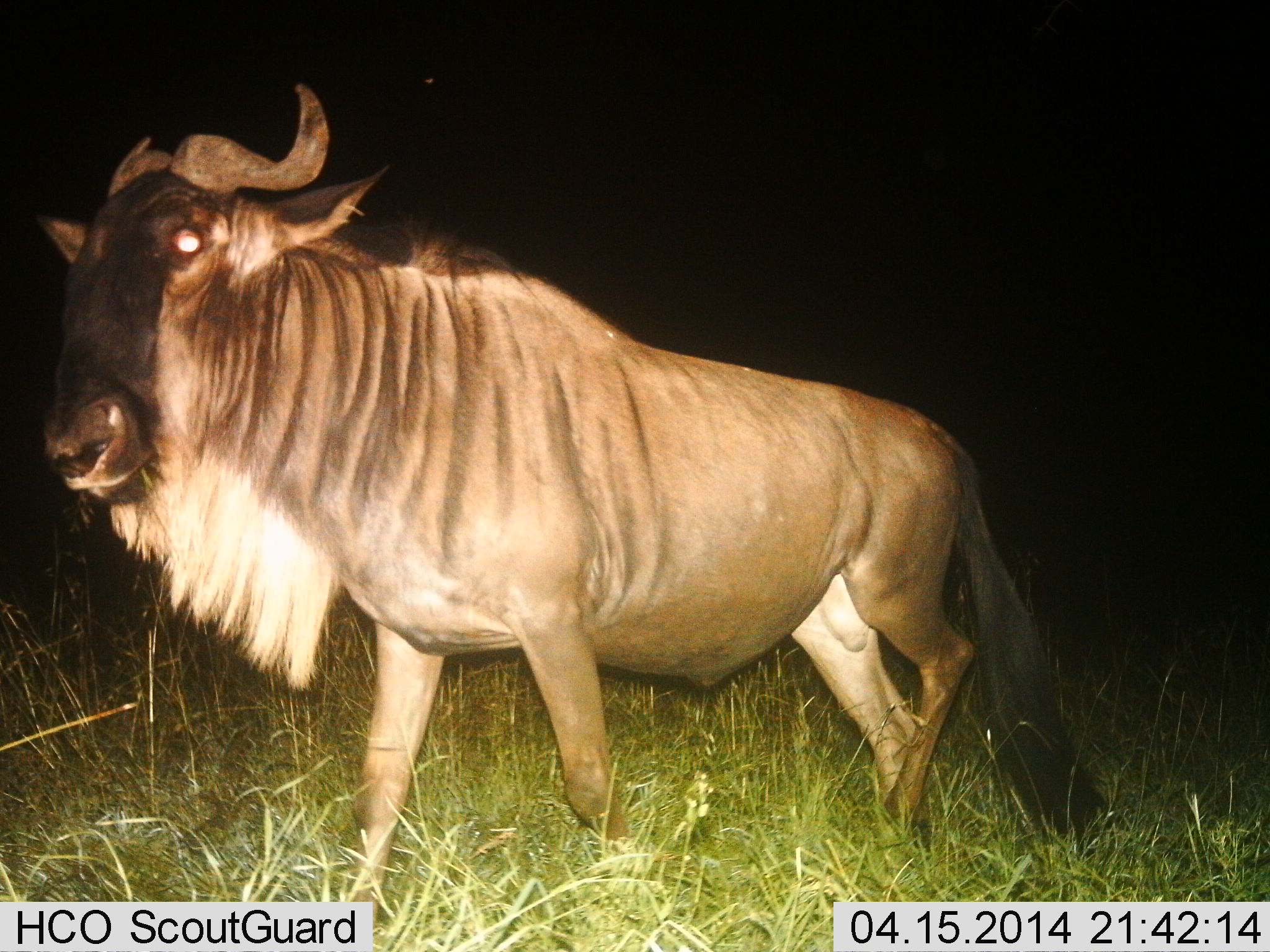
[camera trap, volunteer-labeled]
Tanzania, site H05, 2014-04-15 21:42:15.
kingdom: Animalia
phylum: Chordata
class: Mammalia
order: Artiodactyla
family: Bovidae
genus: Connochaetes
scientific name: Connochaetes taurinus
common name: blue wildebeest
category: wildebeest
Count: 1.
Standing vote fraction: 20%.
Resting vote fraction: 0%.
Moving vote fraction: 80%.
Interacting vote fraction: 0%.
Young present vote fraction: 0%.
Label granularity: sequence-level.